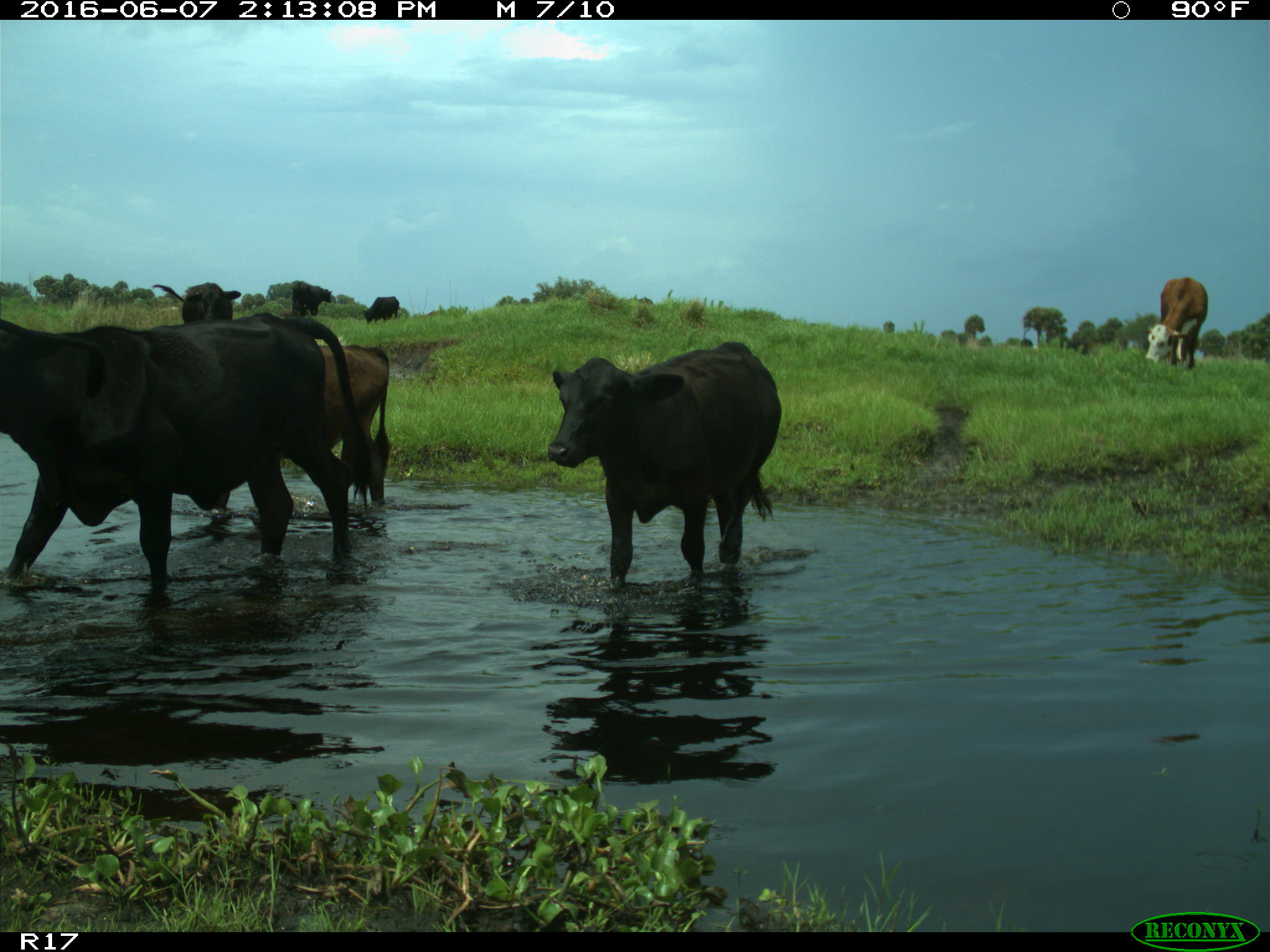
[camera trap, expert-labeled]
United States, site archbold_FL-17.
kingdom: Animalia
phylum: Chordata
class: Mammalia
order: Artiodactyla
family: Bovidae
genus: Bos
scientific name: Bos taurus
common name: domestic cow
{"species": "Bos taurus (domestic cow)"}